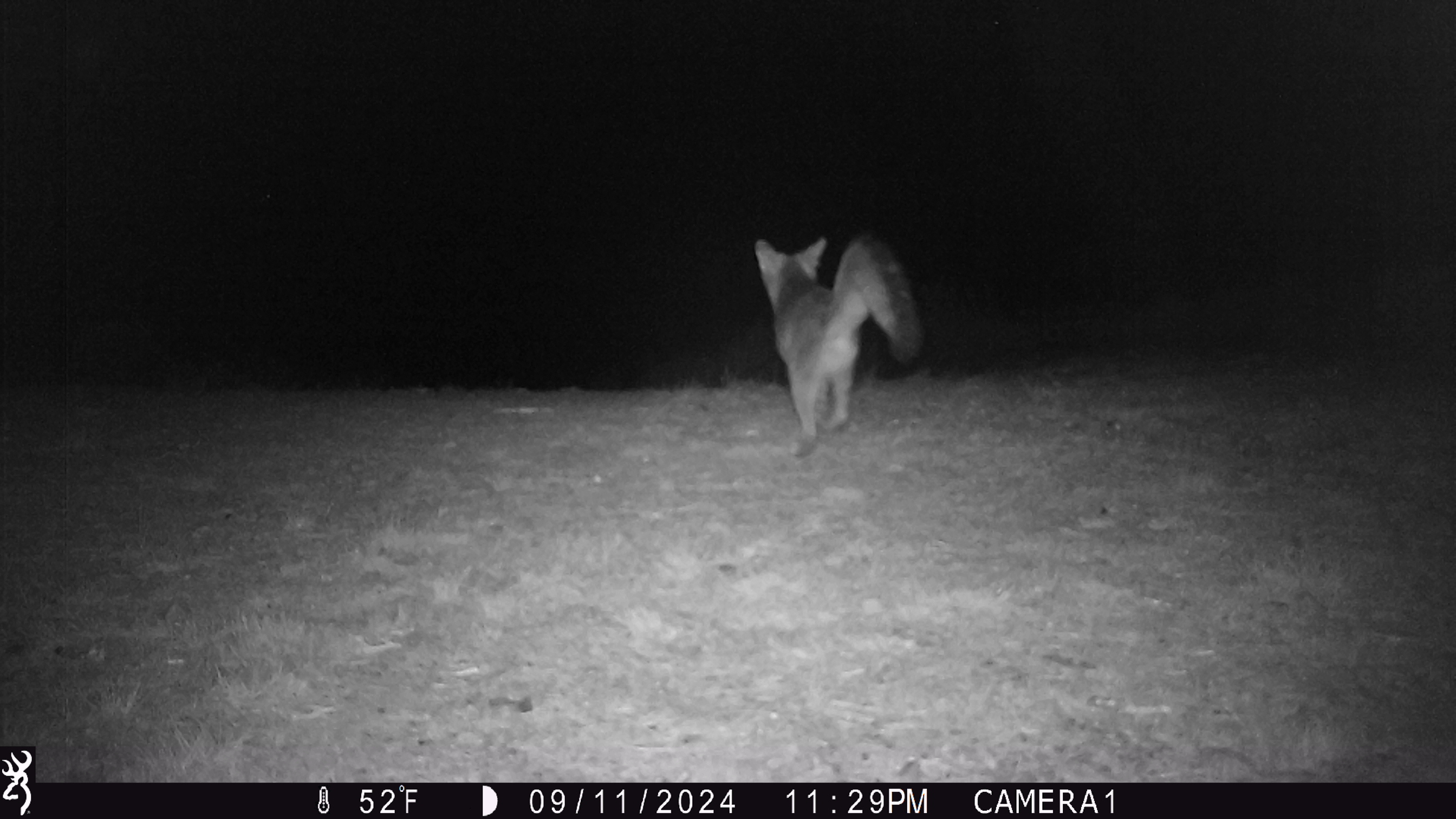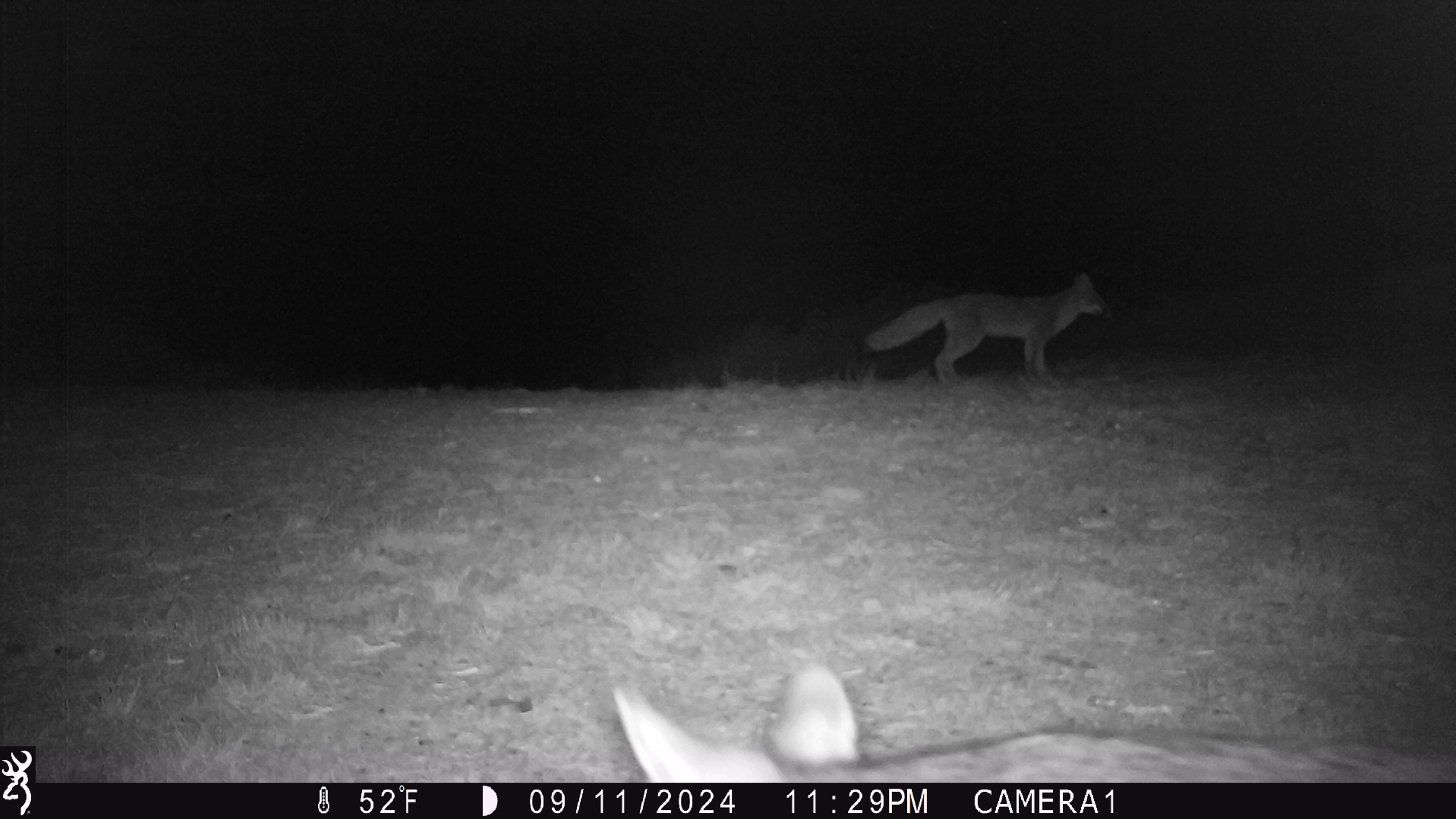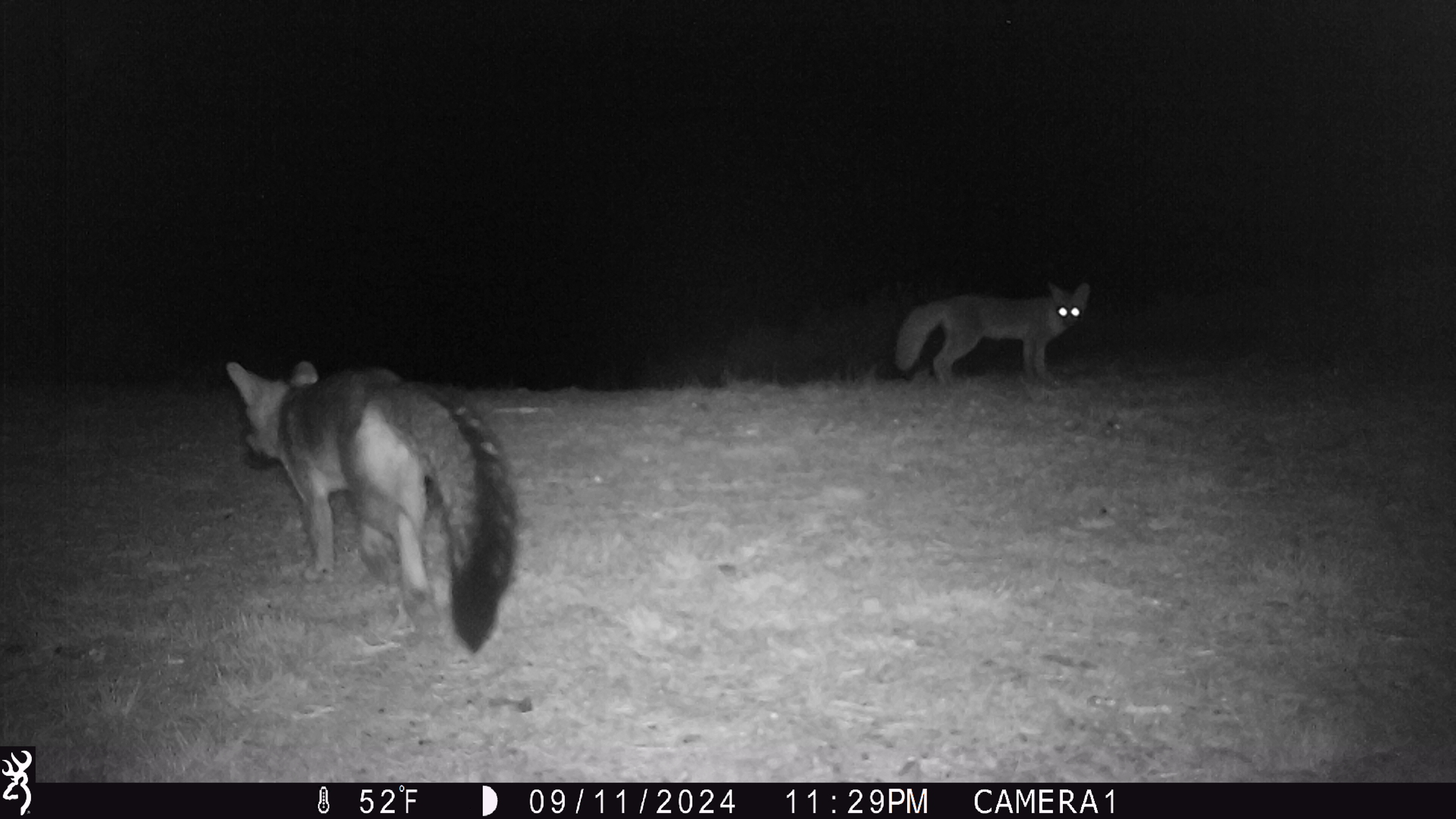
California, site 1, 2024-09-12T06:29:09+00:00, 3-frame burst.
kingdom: Animalia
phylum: Chordata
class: Mammalia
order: Carnivora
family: Canidae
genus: Urocyon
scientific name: Urocyon cinereoargenteus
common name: gray fox